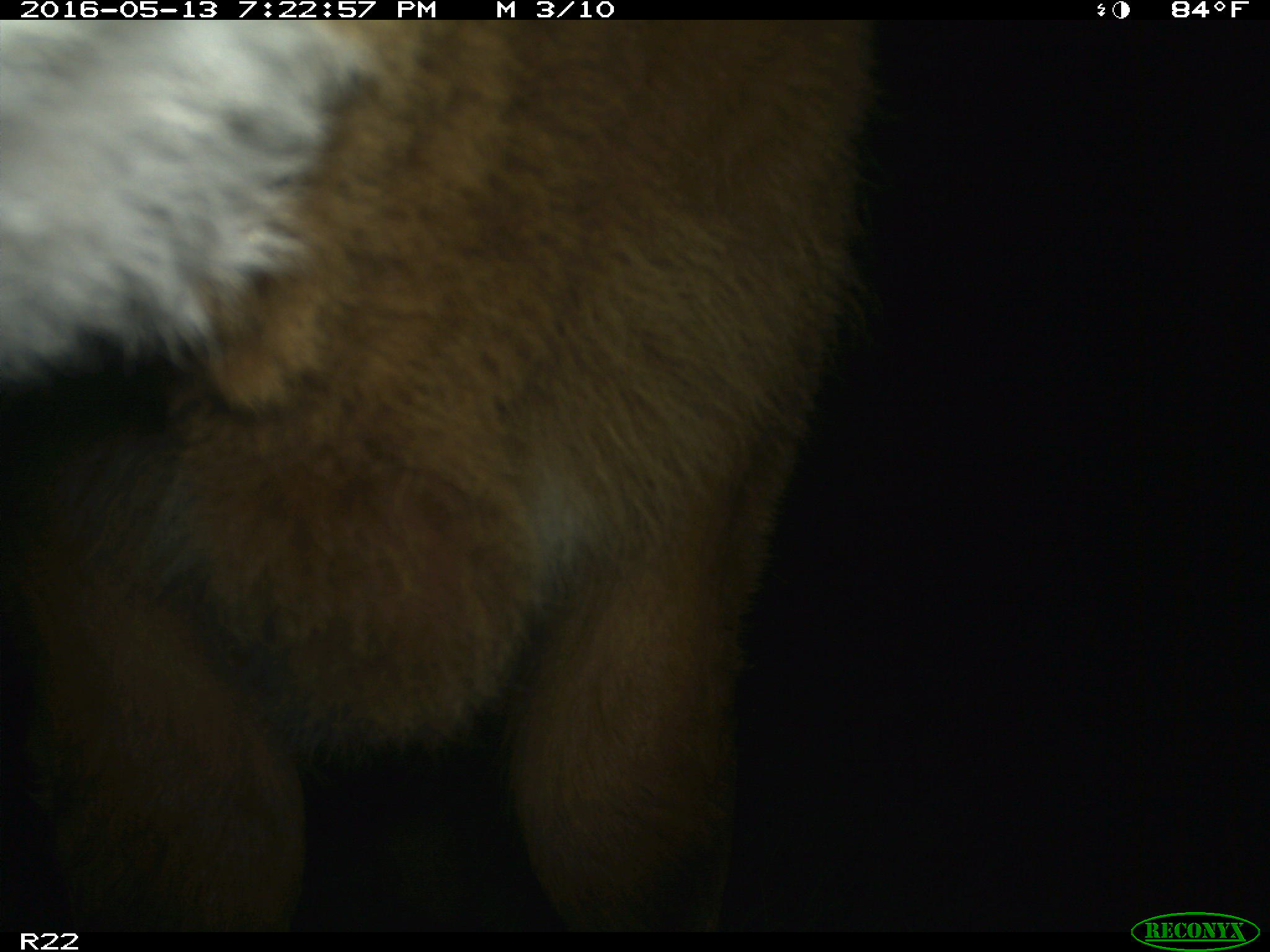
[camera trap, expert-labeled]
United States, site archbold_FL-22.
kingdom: Animalia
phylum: Chordata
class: Mammalia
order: Artiodactyla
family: Bovidae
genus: Bos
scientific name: Bos taurus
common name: domestic cow